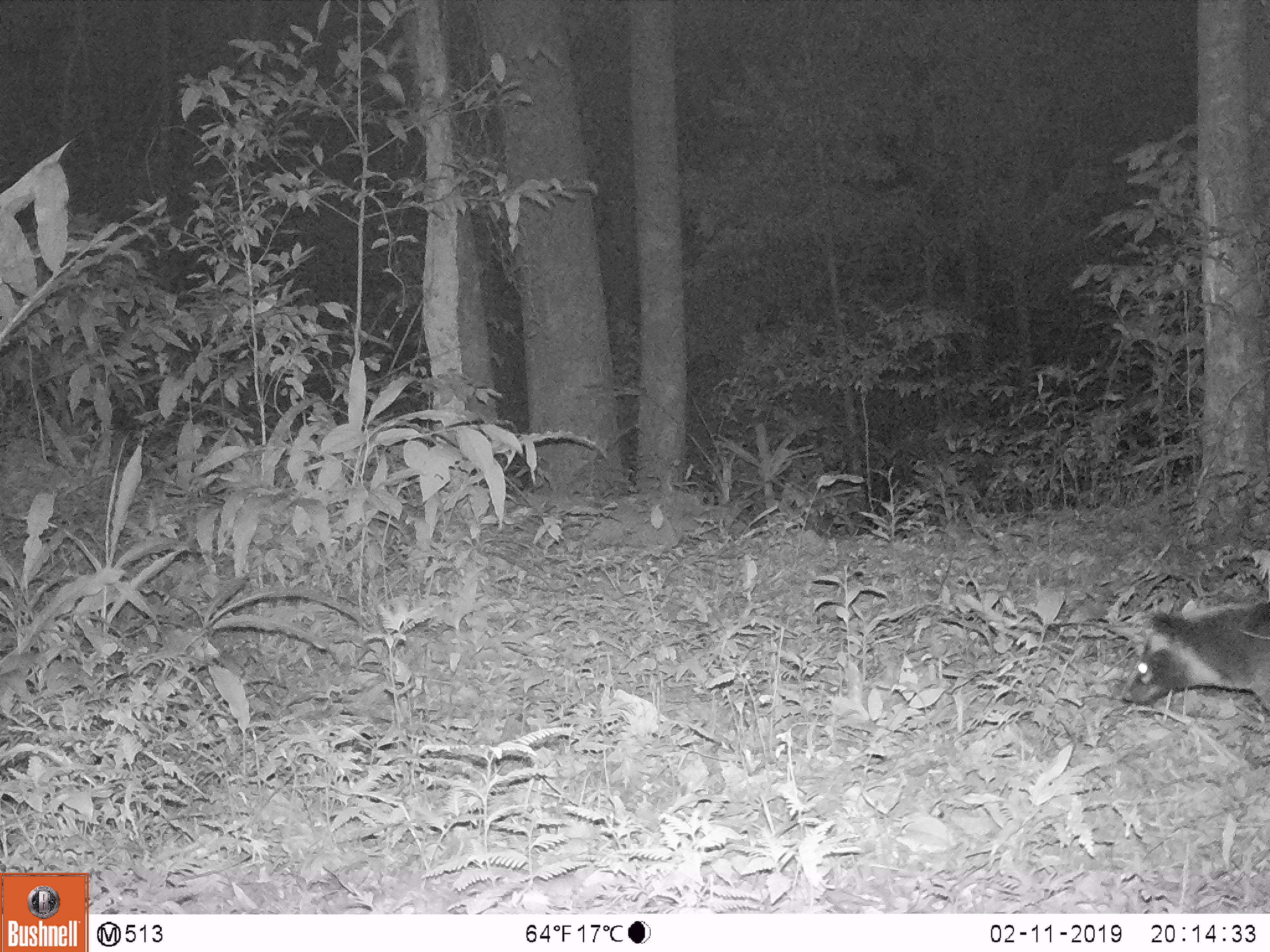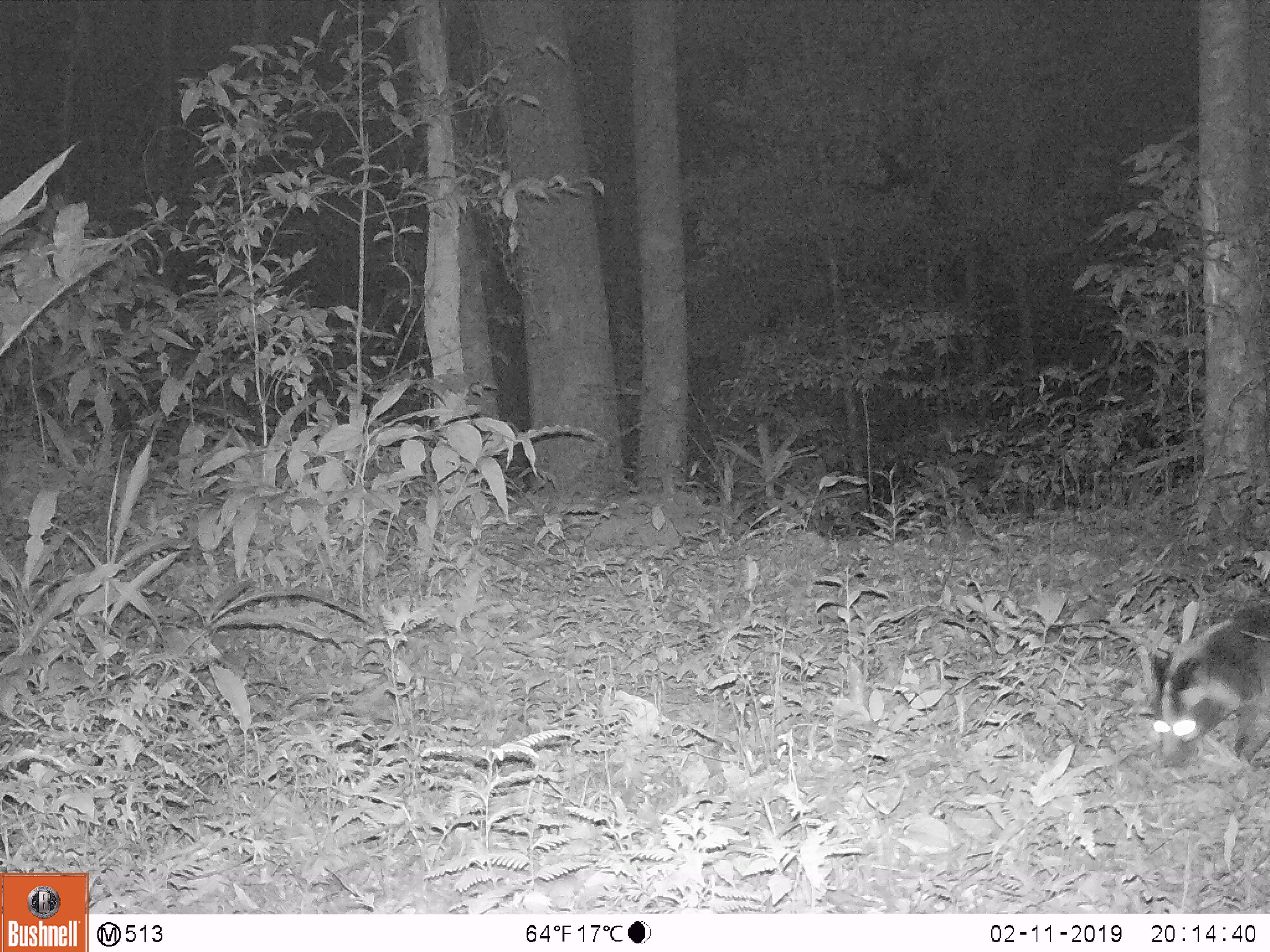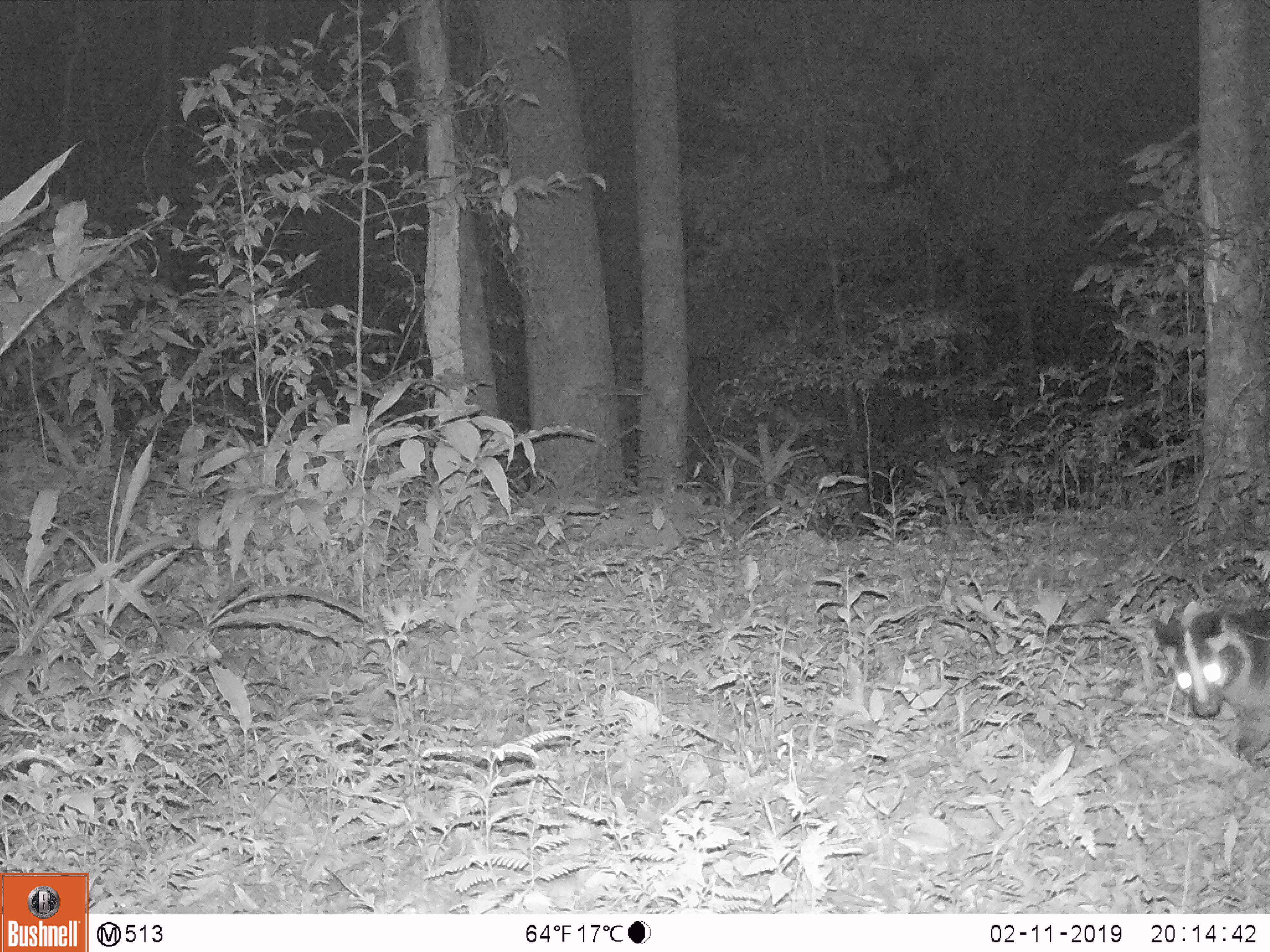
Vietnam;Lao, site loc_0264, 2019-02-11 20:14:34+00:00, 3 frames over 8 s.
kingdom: Animalia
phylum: Chordata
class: Mammalia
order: Carnivora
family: Viverridae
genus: Paguma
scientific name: Paguma larvata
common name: masked palm civet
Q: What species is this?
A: Masked palm civet (Paguma larvata).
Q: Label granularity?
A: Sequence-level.